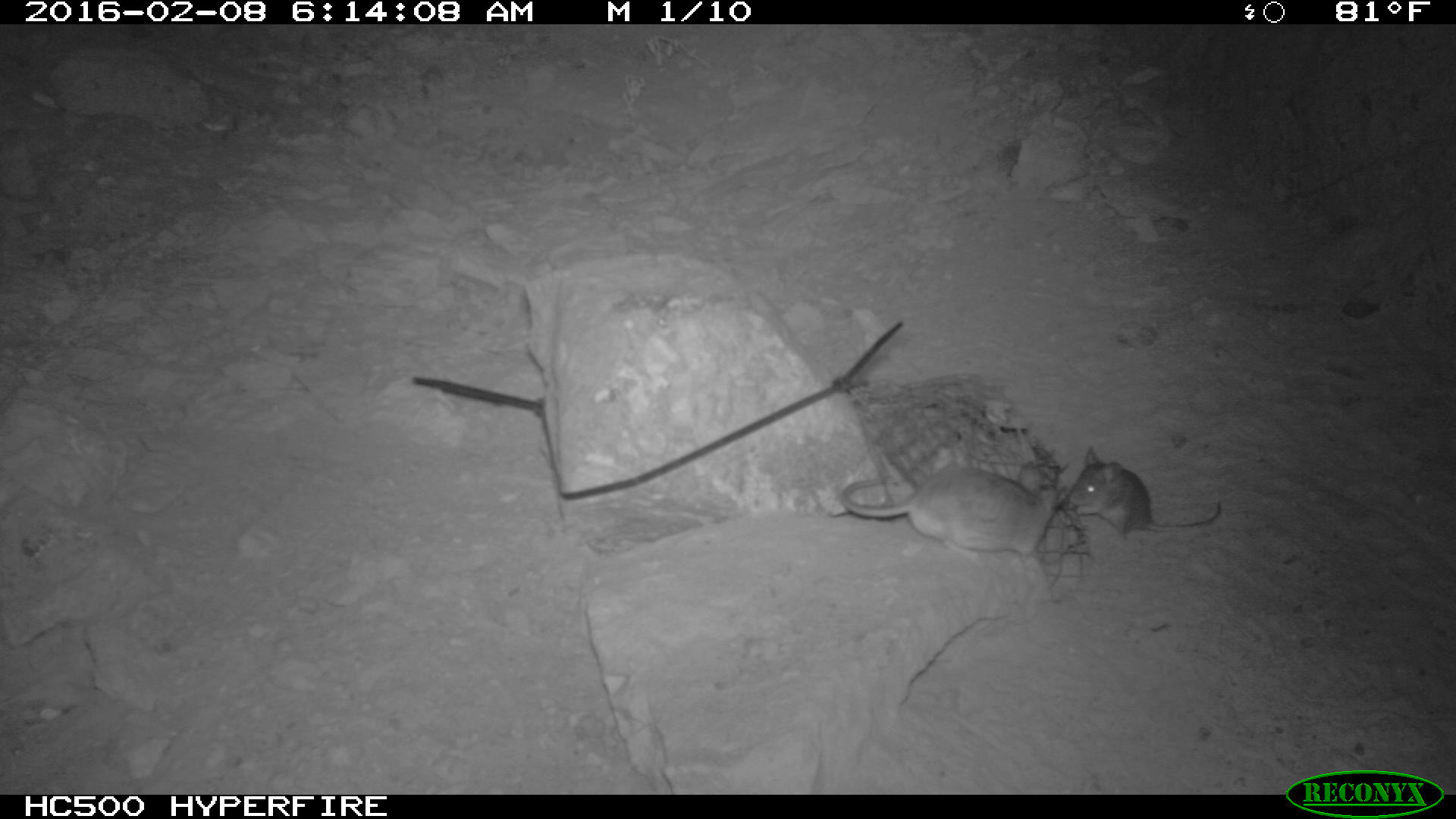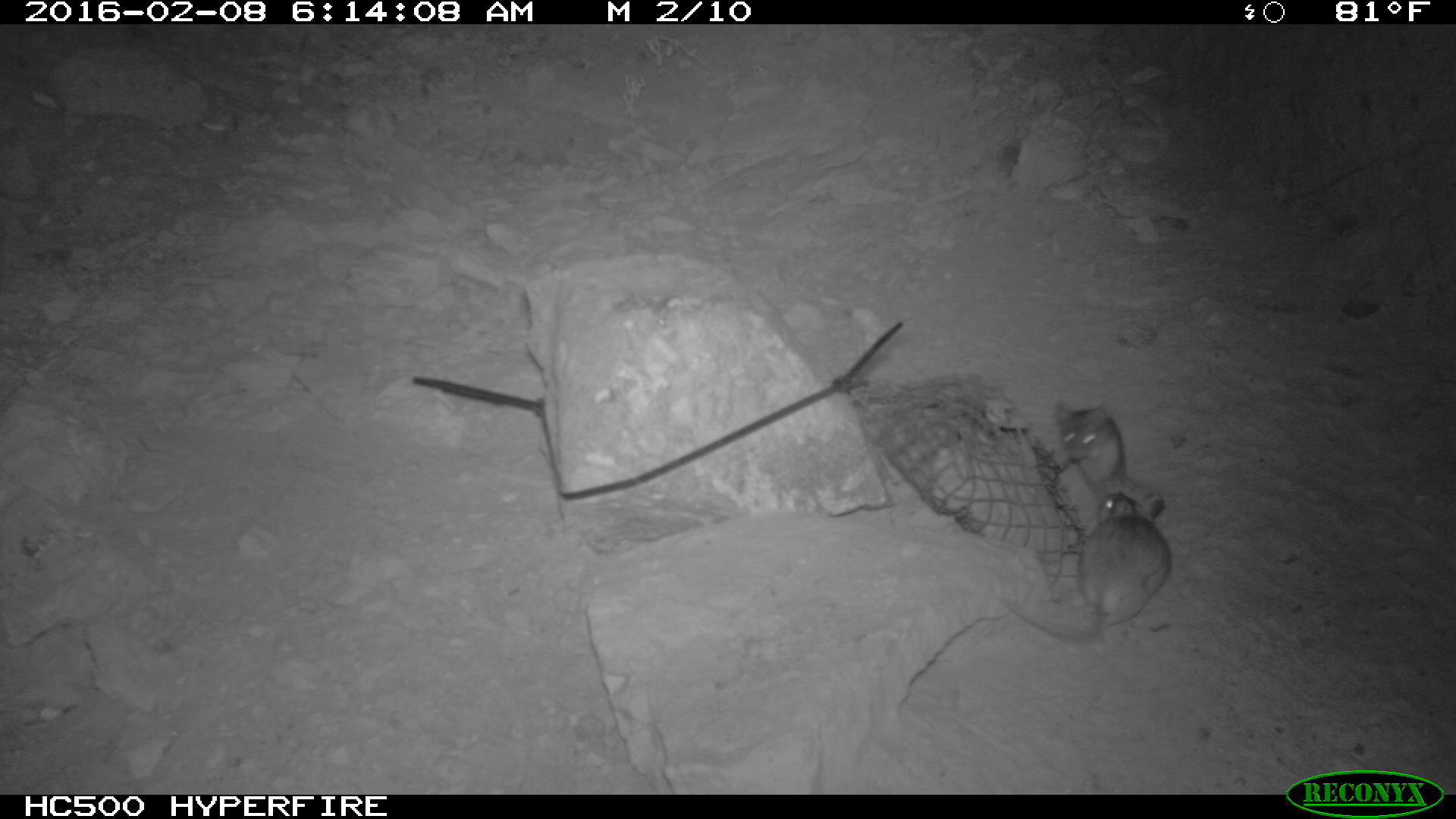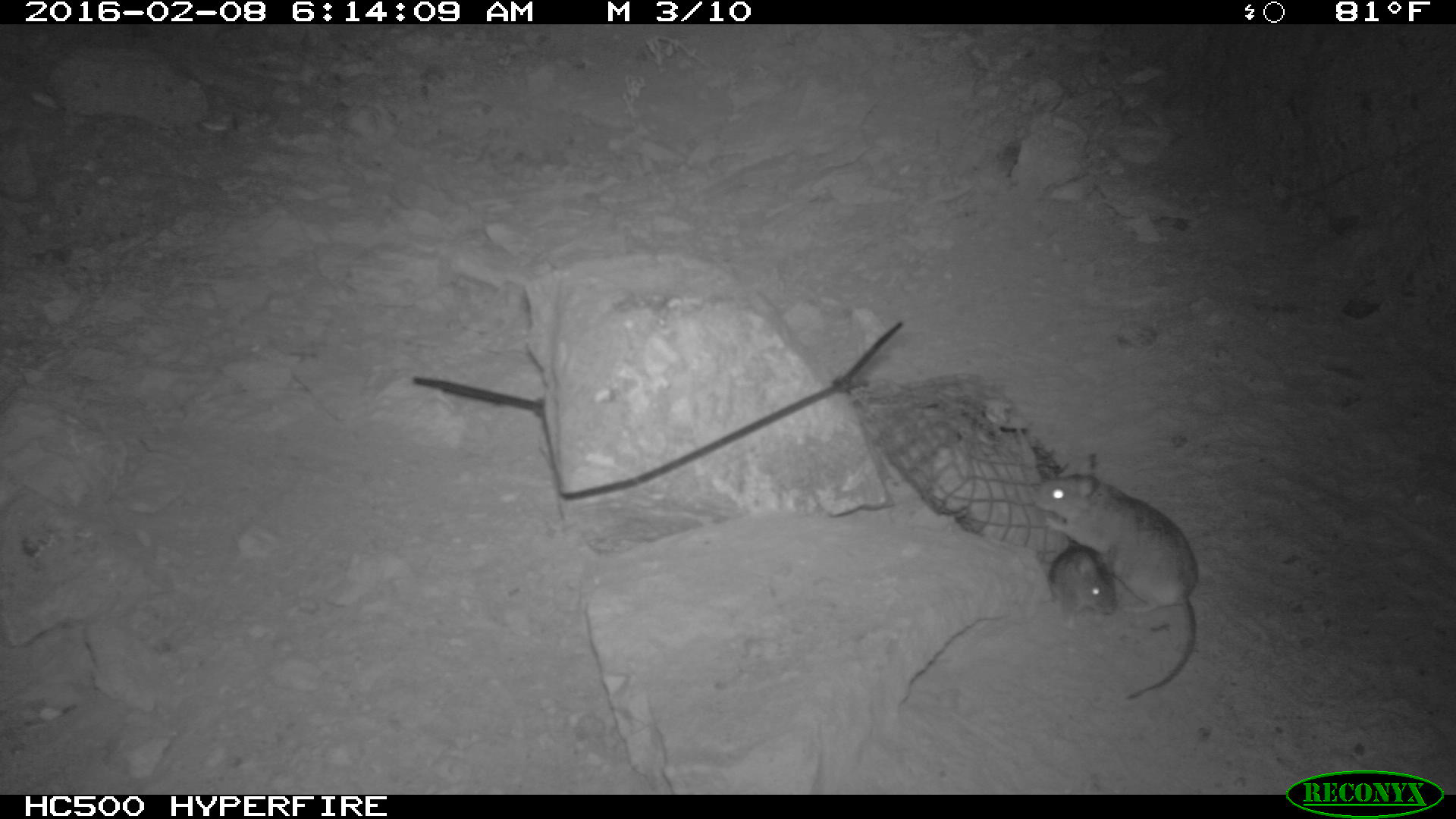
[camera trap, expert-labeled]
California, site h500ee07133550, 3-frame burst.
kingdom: Animalia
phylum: Chordata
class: Mammalia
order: Rodentia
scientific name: Rodentia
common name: rodent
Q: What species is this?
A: Rodent (Rodentia).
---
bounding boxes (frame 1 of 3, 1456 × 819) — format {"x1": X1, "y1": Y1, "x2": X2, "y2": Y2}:
rodent: {"x1": 836, "y1": 473, "x2": 1058, "y2": 568}; {"x1": 1070, "y1": 449, "x2": 1225, "y2": 540}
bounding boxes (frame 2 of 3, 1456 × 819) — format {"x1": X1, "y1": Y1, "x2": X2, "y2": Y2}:
rodent: {"x1": 994, "y1": 491, "x2": 1172, "y2": 642}; {"x1": 1053, "y1": 399, "x2": 1127, "y2": 497}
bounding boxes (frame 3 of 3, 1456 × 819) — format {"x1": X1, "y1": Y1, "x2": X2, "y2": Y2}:
rodent: {"x1": 1034, "y1": 454, "x2": 1198, "y2": 700}; {"x1": 1041, "y1": 545, "x2": 1117, "y2": 624}